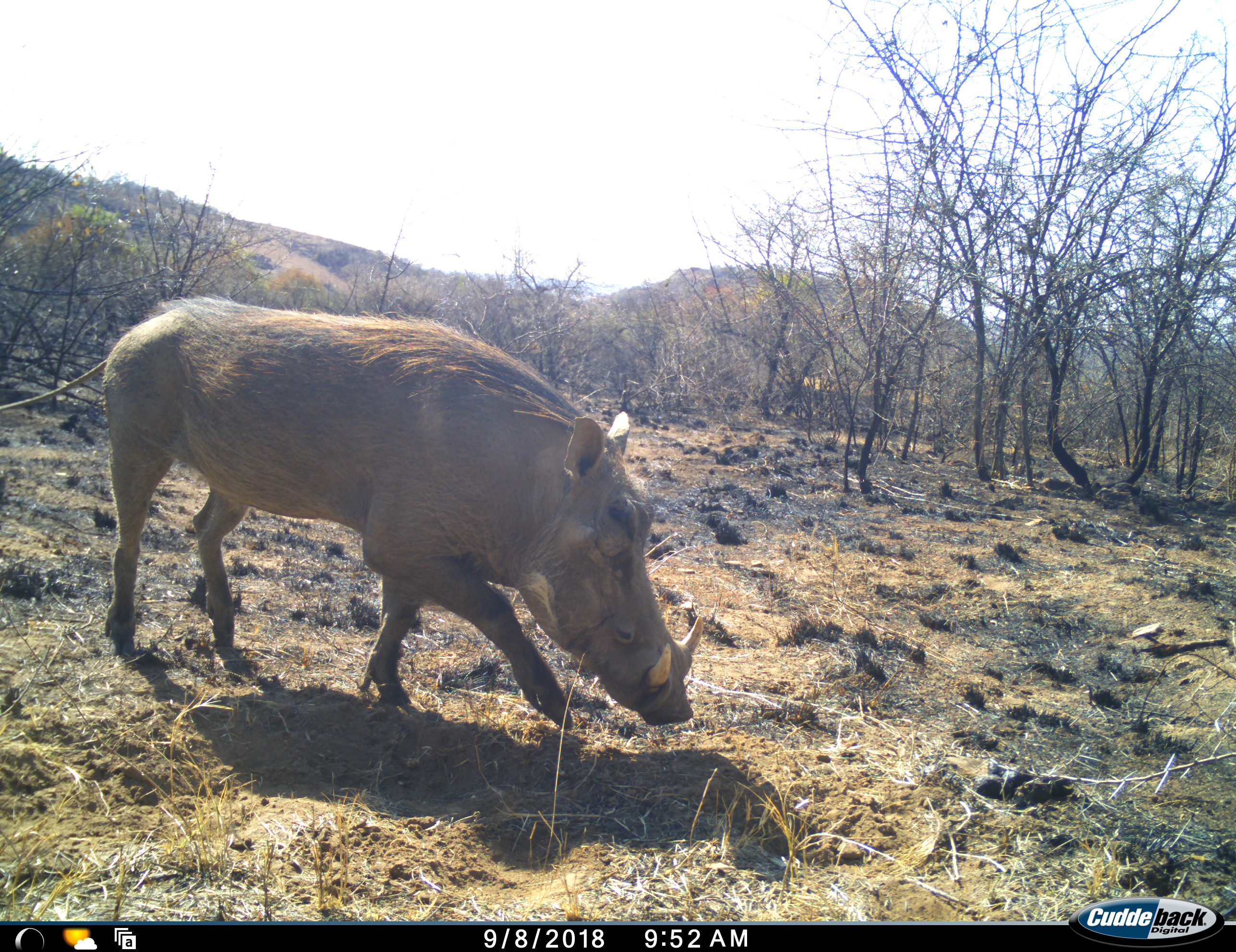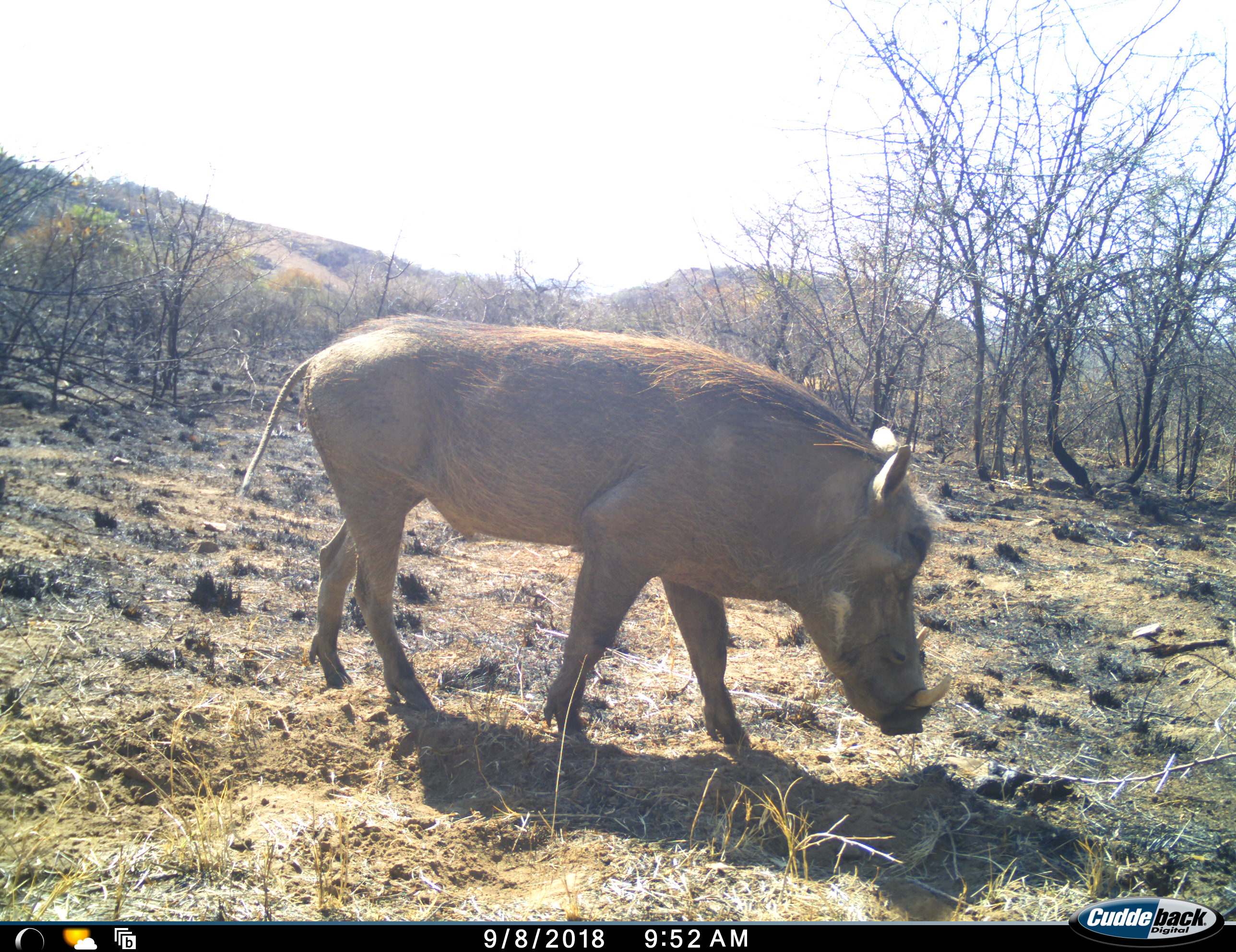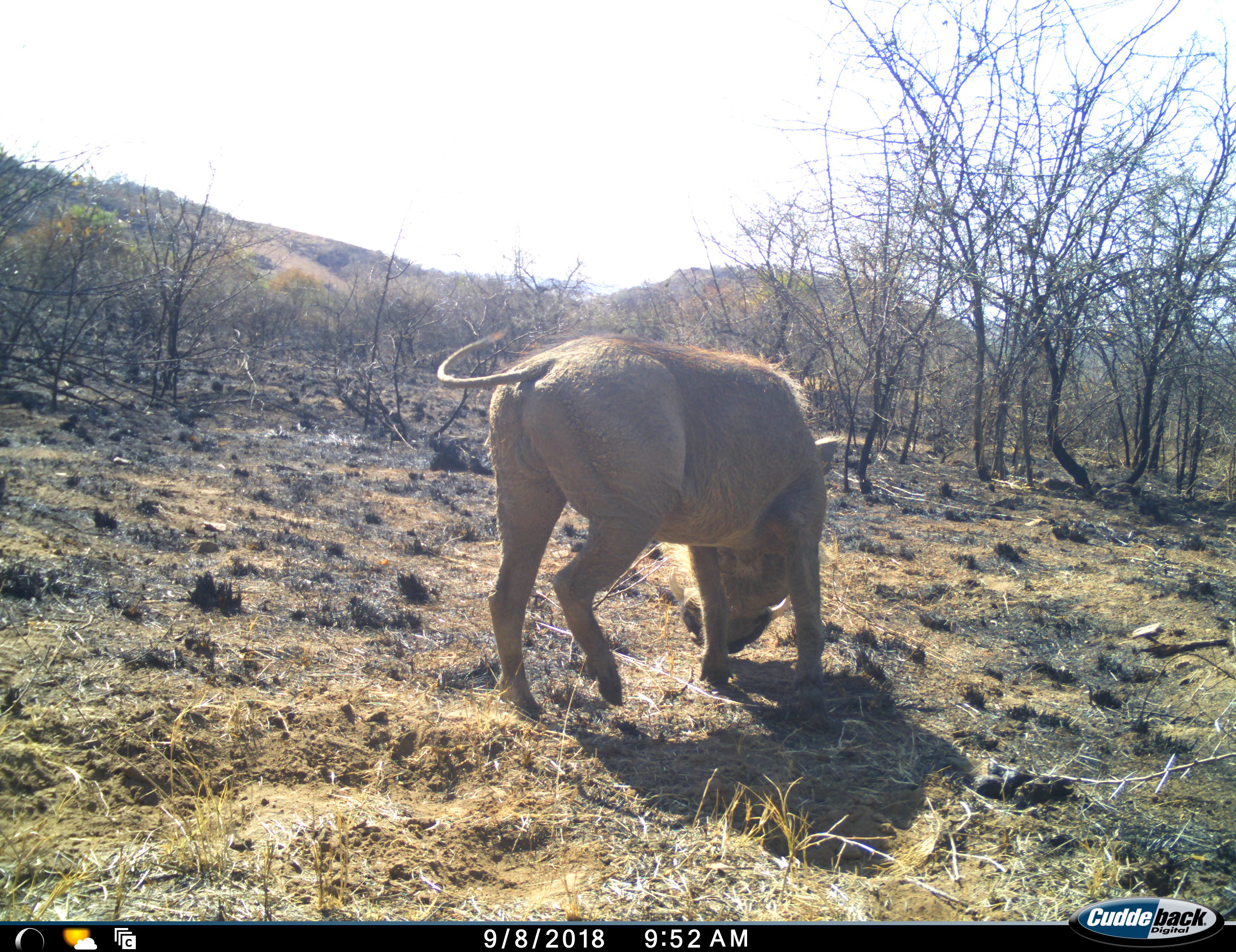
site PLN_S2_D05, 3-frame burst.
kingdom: Animalia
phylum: Chordata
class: Mammalia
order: Artiodactyla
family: Suidae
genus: Phacochoerus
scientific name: Phacochoerus africanus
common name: warthog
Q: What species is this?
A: Warthog (Phacochoerus africanus).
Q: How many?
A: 1.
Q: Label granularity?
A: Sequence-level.